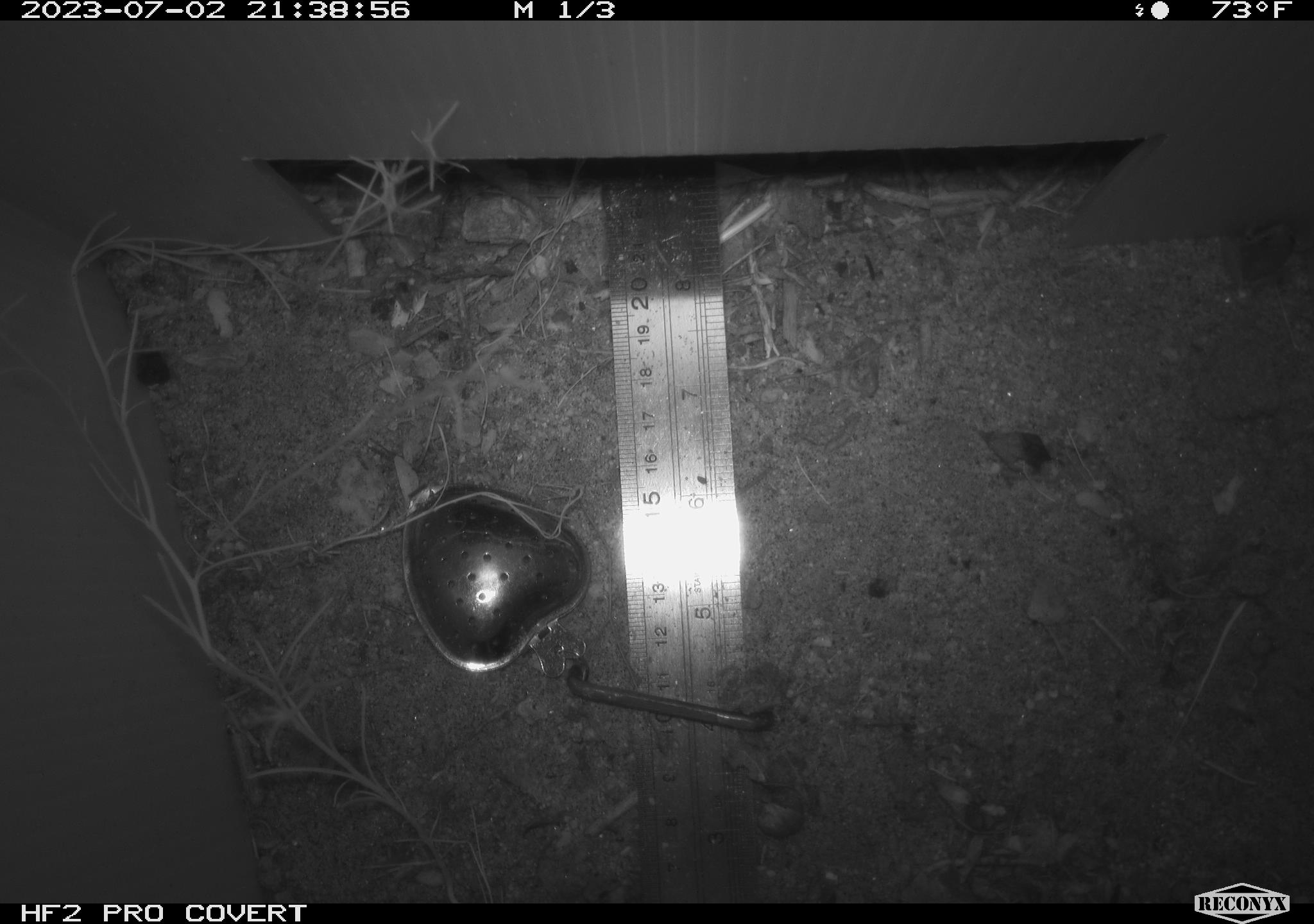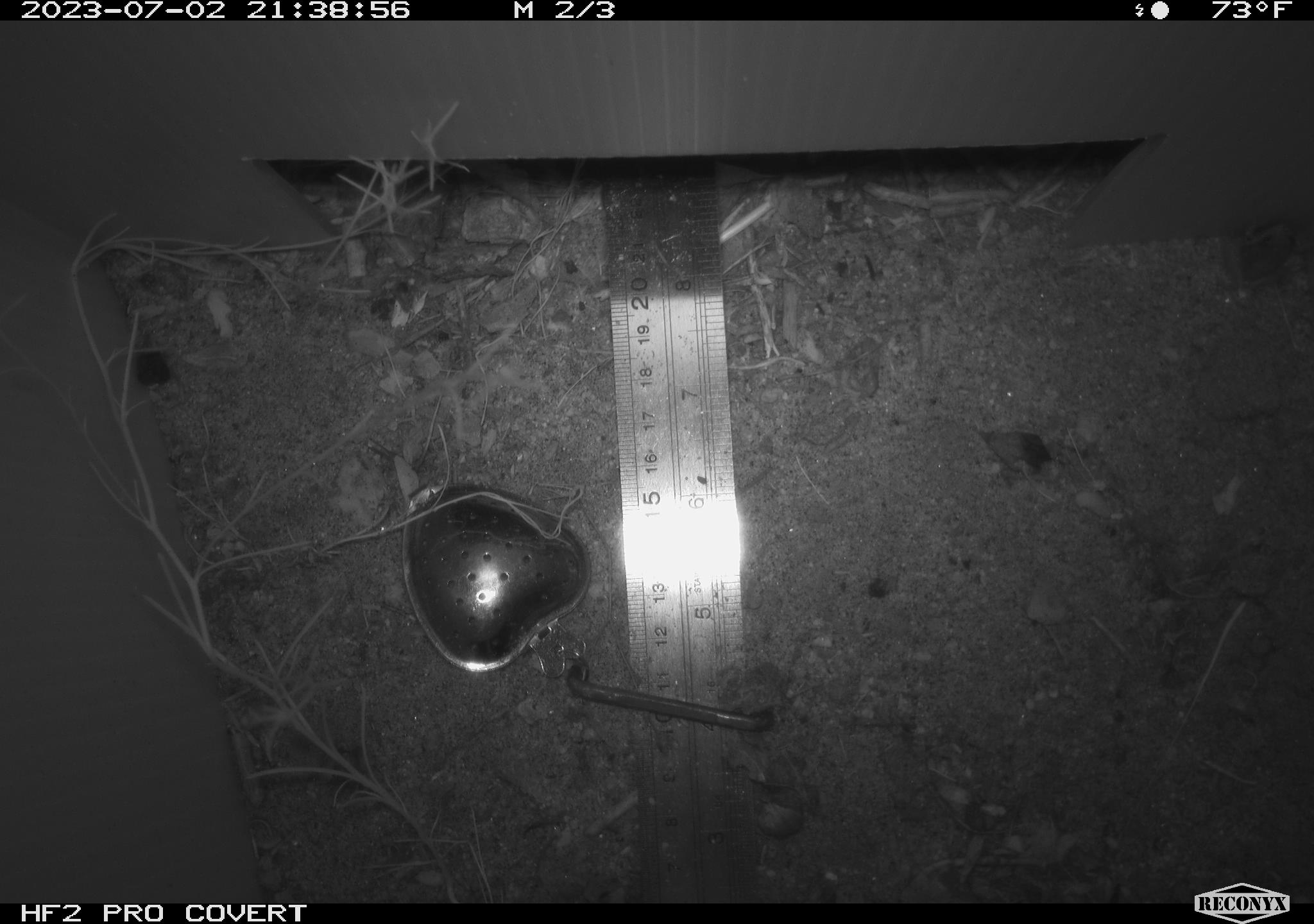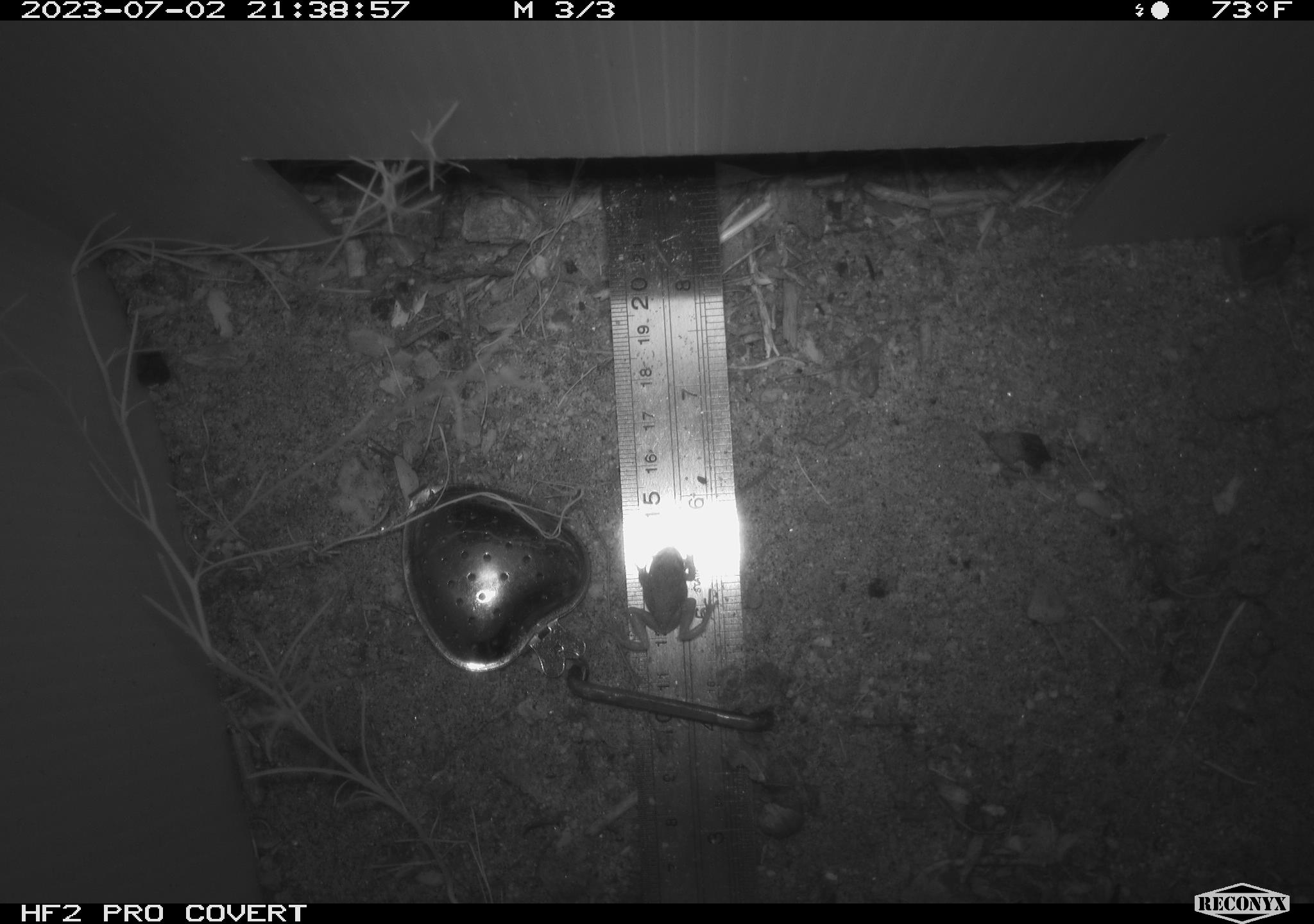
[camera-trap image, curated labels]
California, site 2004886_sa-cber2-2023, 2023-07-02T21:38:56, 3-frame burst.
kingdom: Animalia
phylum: Chordata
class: Amphibia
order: Anura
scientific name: Anura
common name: frogs